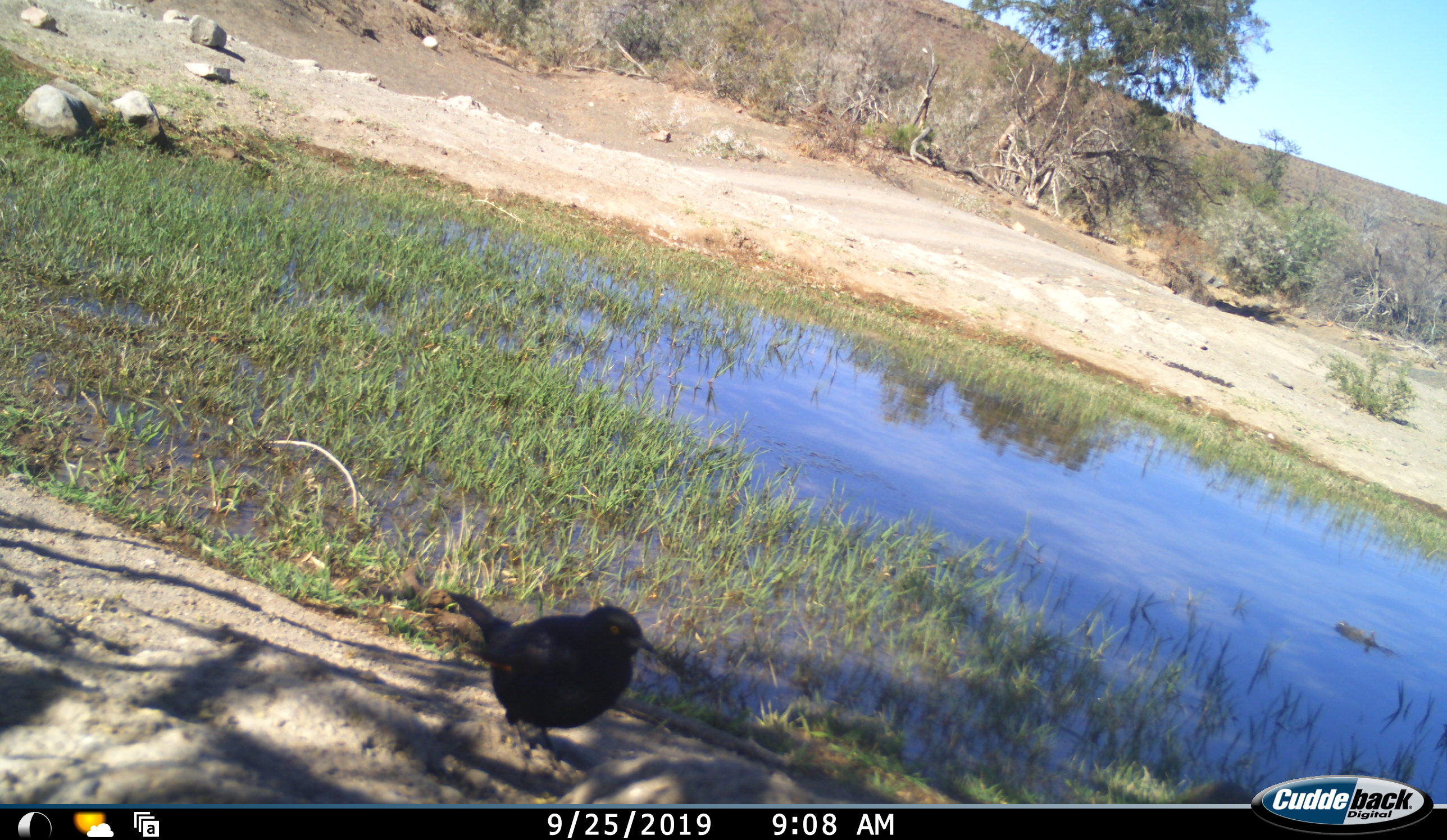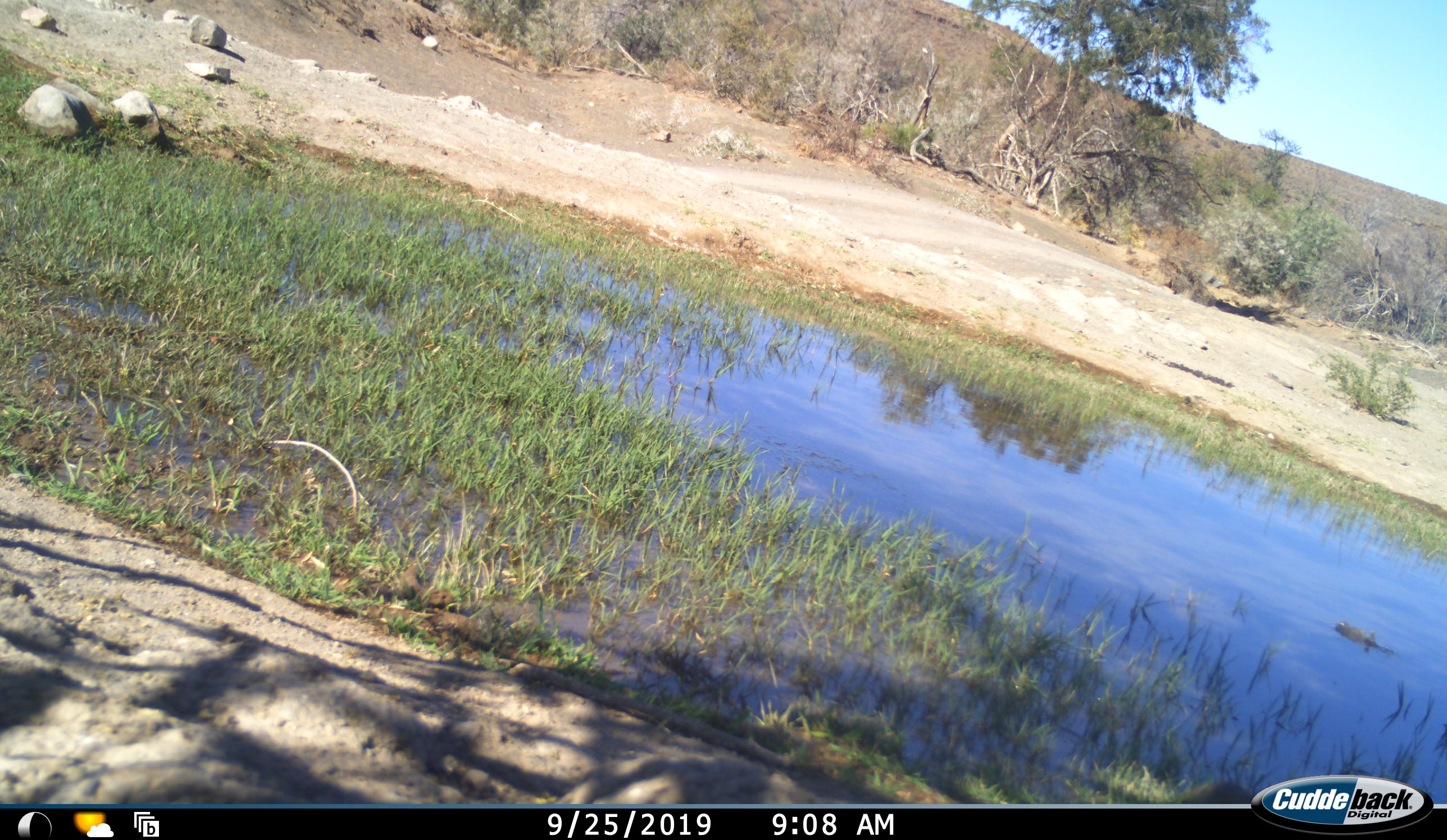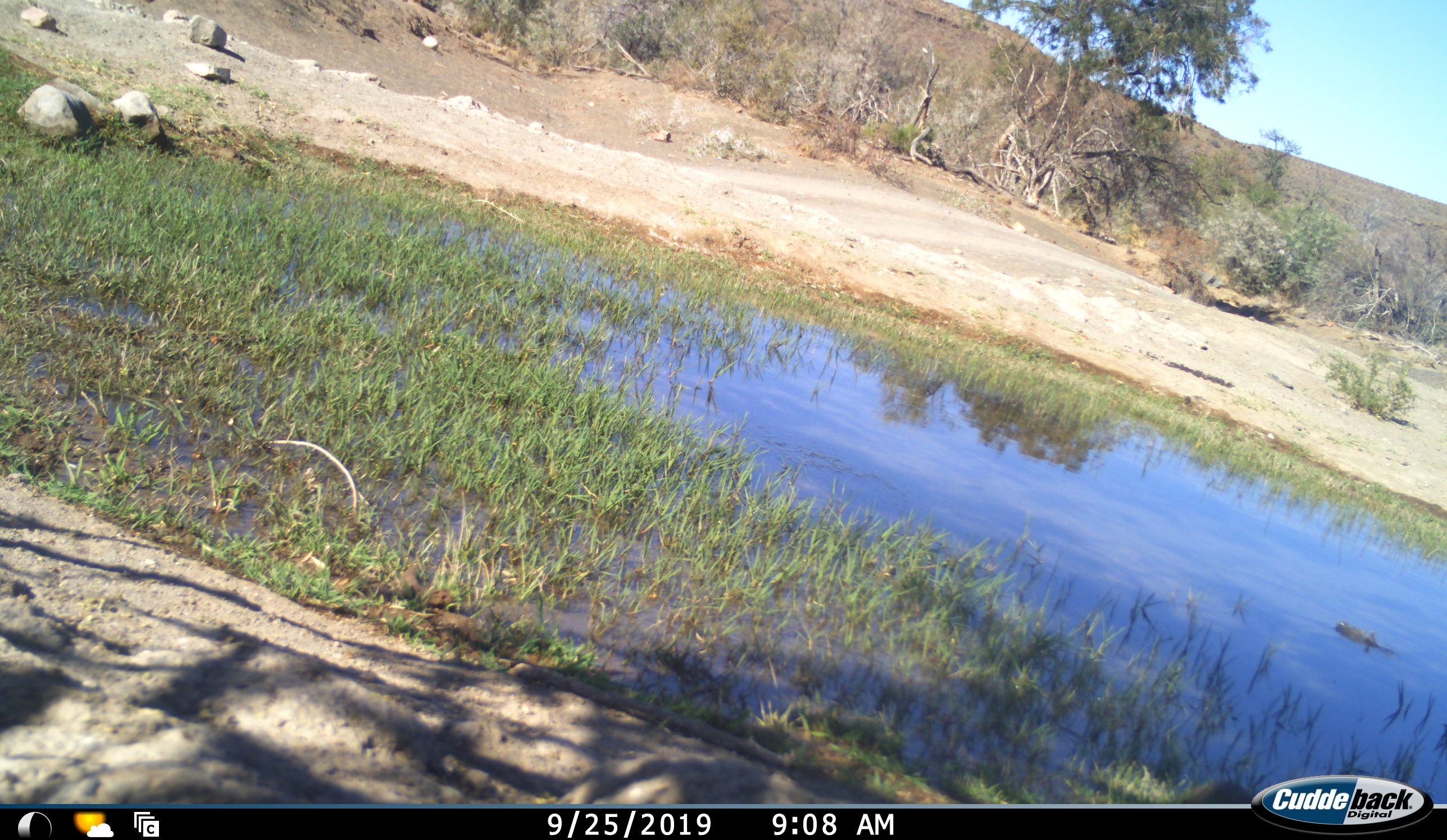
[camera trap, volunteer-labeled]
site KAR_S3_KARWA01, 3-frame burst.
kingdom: Animalia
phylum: Chordata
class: Aves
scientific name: Aves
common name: bird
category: birdother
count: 1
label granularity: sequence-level